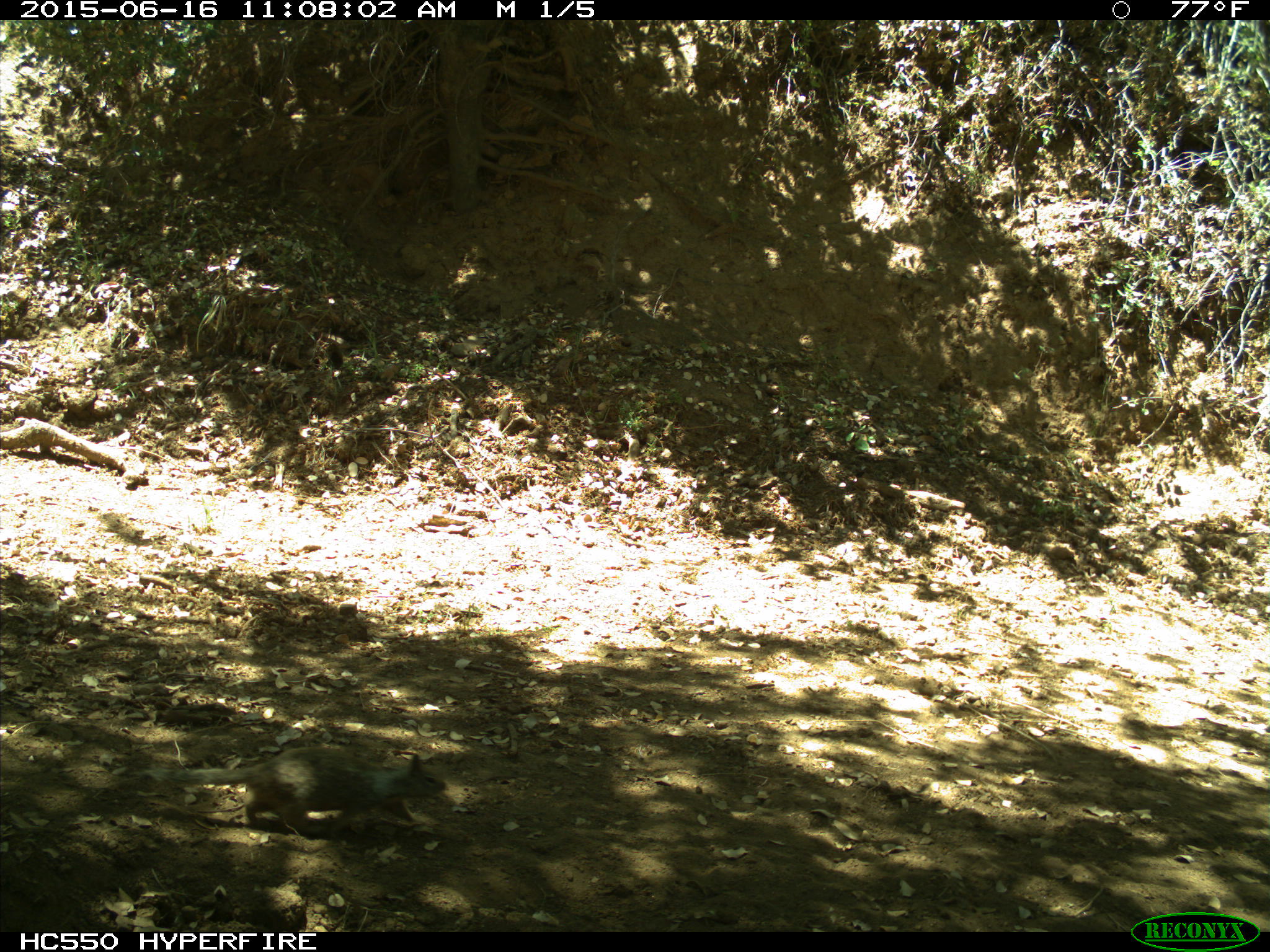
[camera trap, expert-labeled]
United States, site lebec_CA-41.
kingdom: Animalia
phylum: Chordata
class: Mammalia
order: Rodentia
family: Sciuridae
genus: Otospermophilus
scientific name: Otospermophilus beecheyi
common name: california ground squirrel